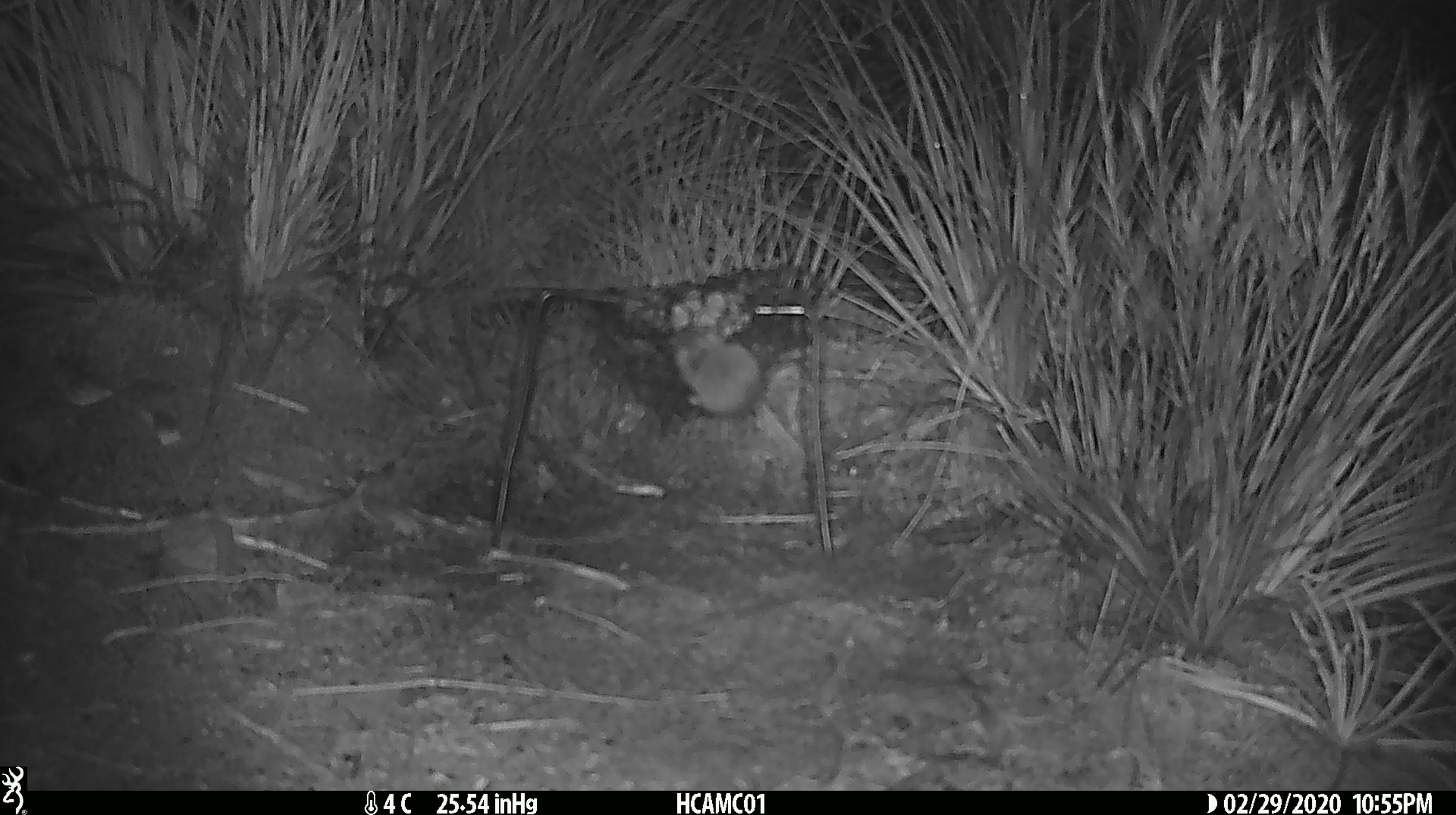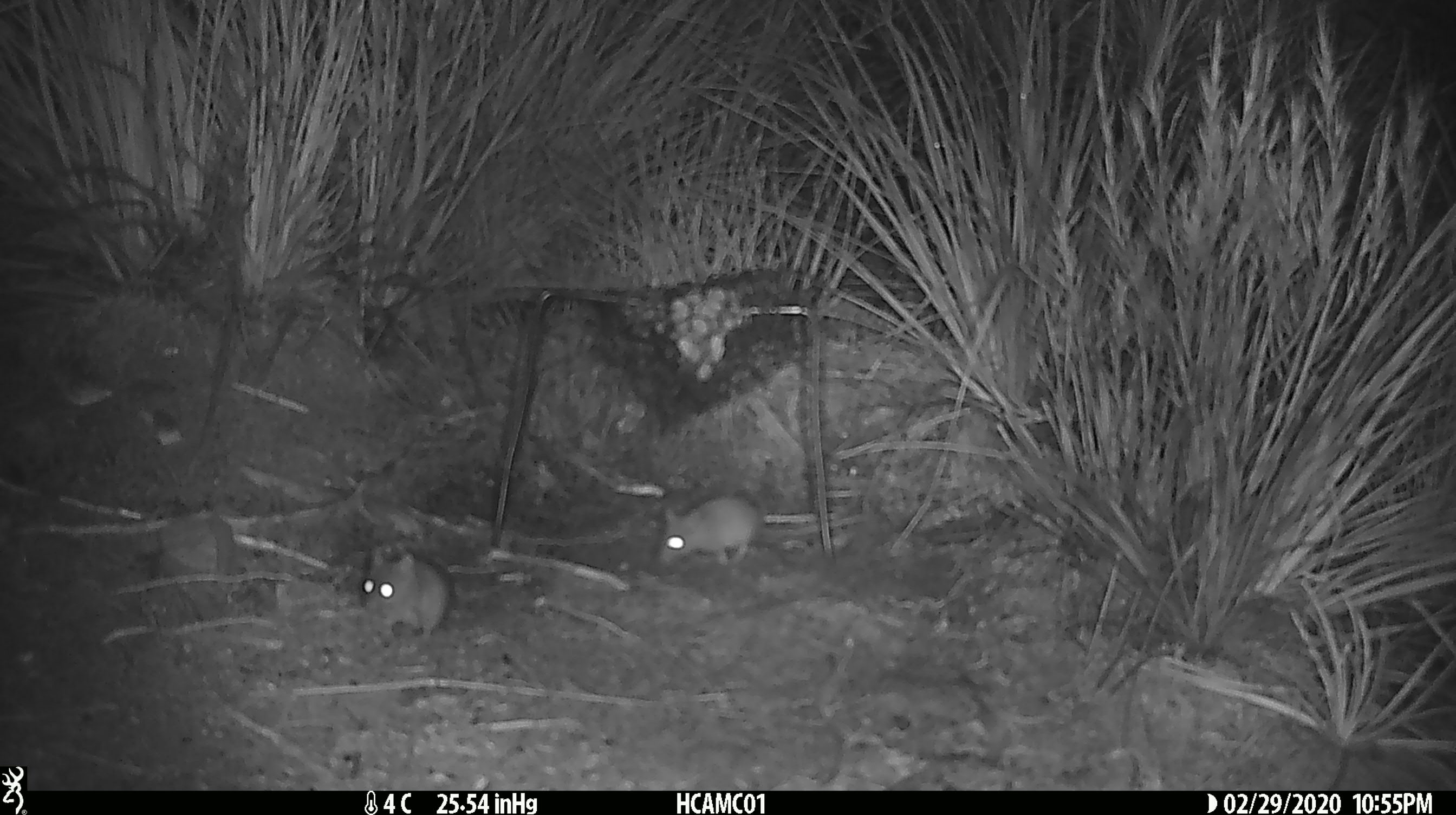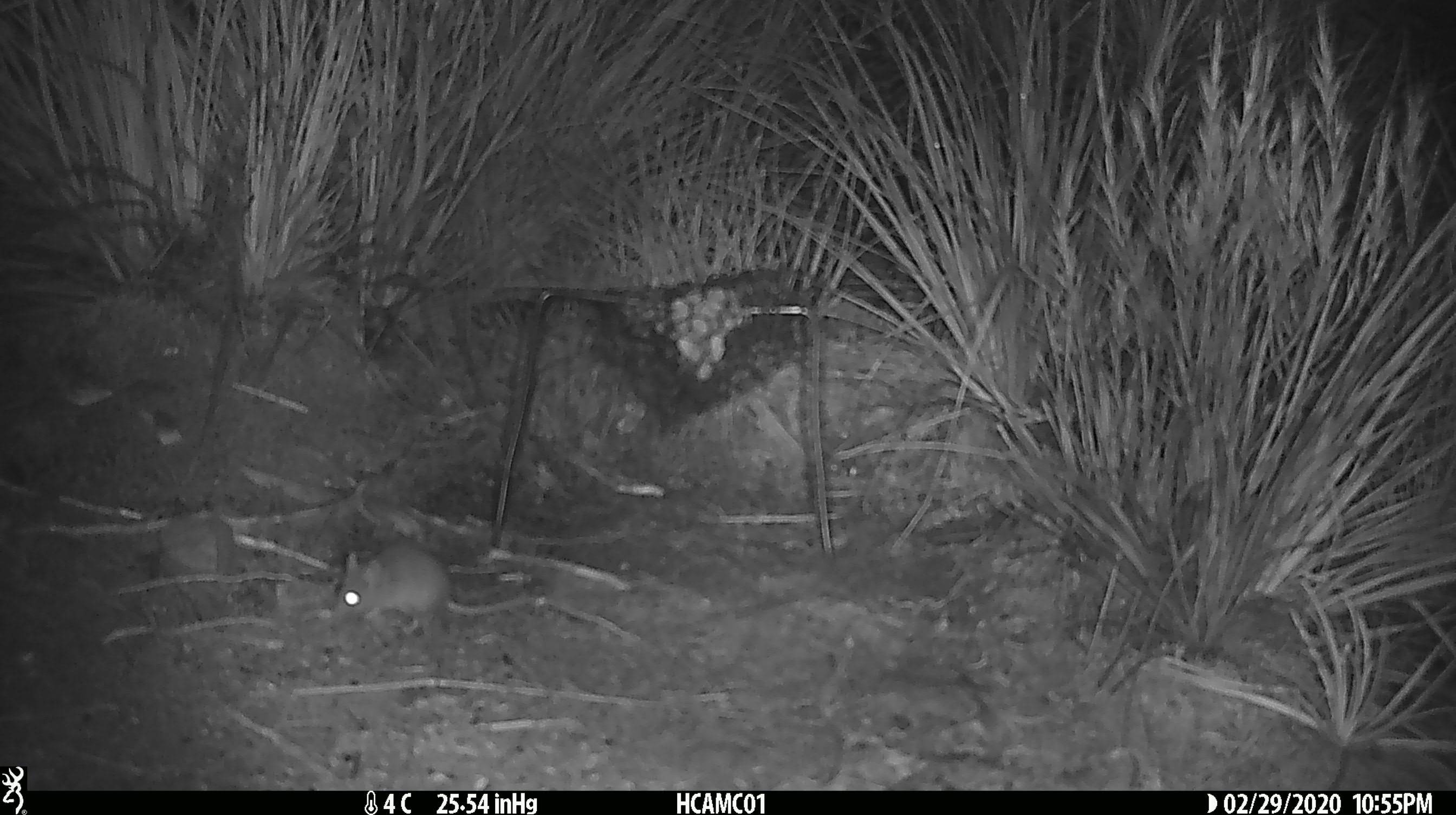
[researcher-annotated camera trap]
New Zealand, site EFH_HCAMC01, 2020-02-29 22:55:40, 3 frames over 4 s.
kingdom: Animalia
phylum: Chordata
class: Mammalia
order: Rodentia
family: Muridae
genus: Mus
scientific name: Mus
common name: mouse